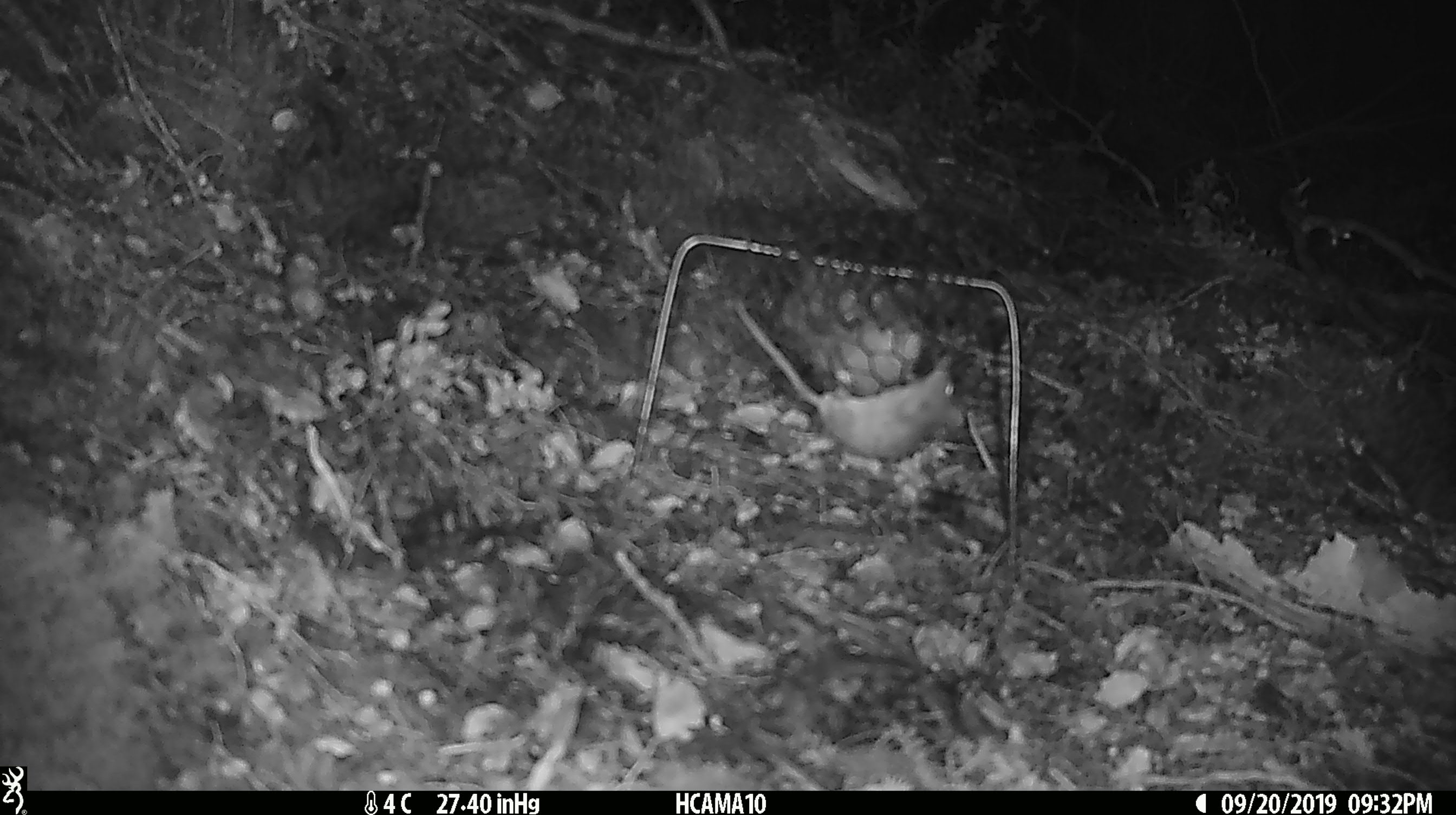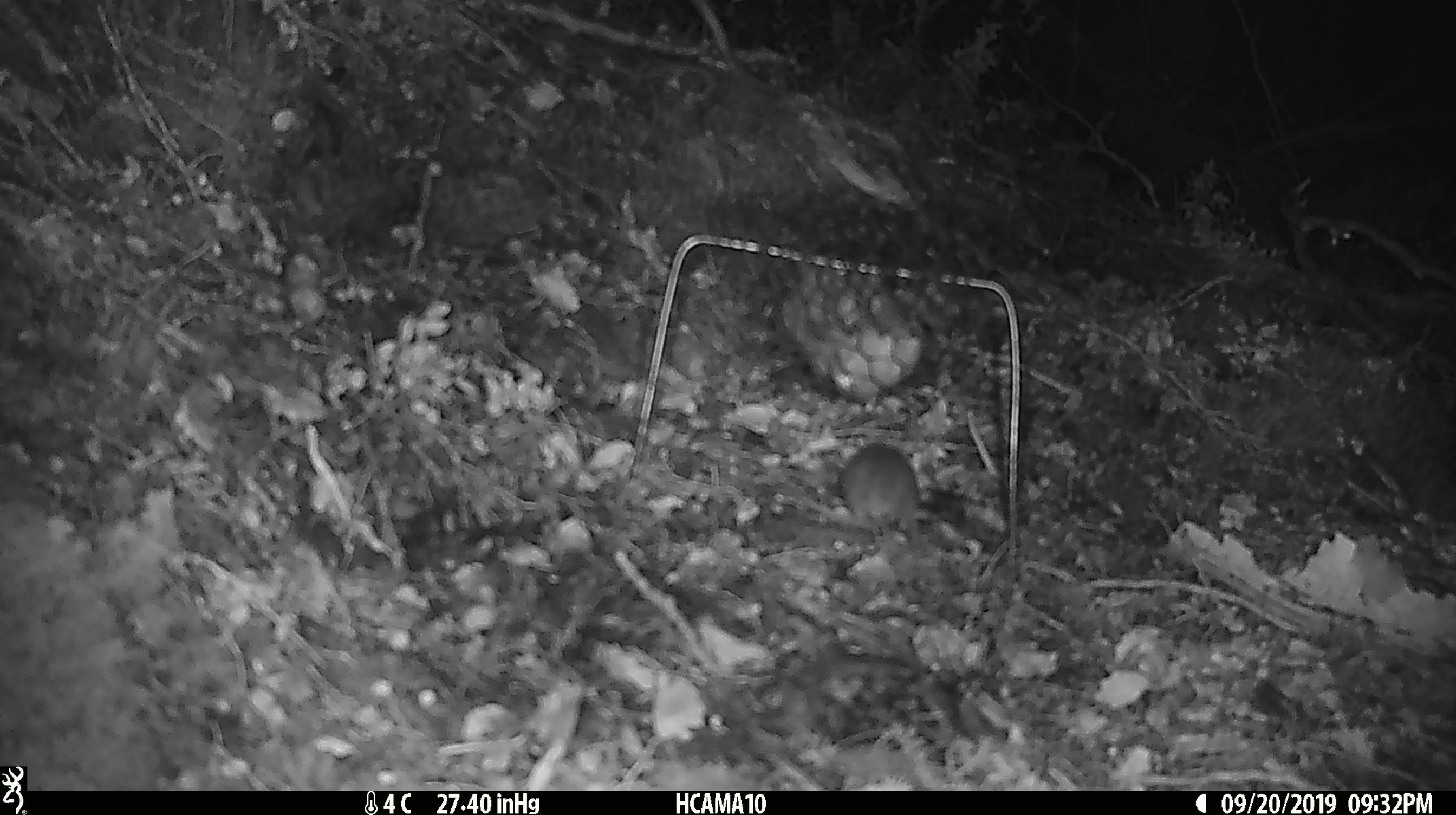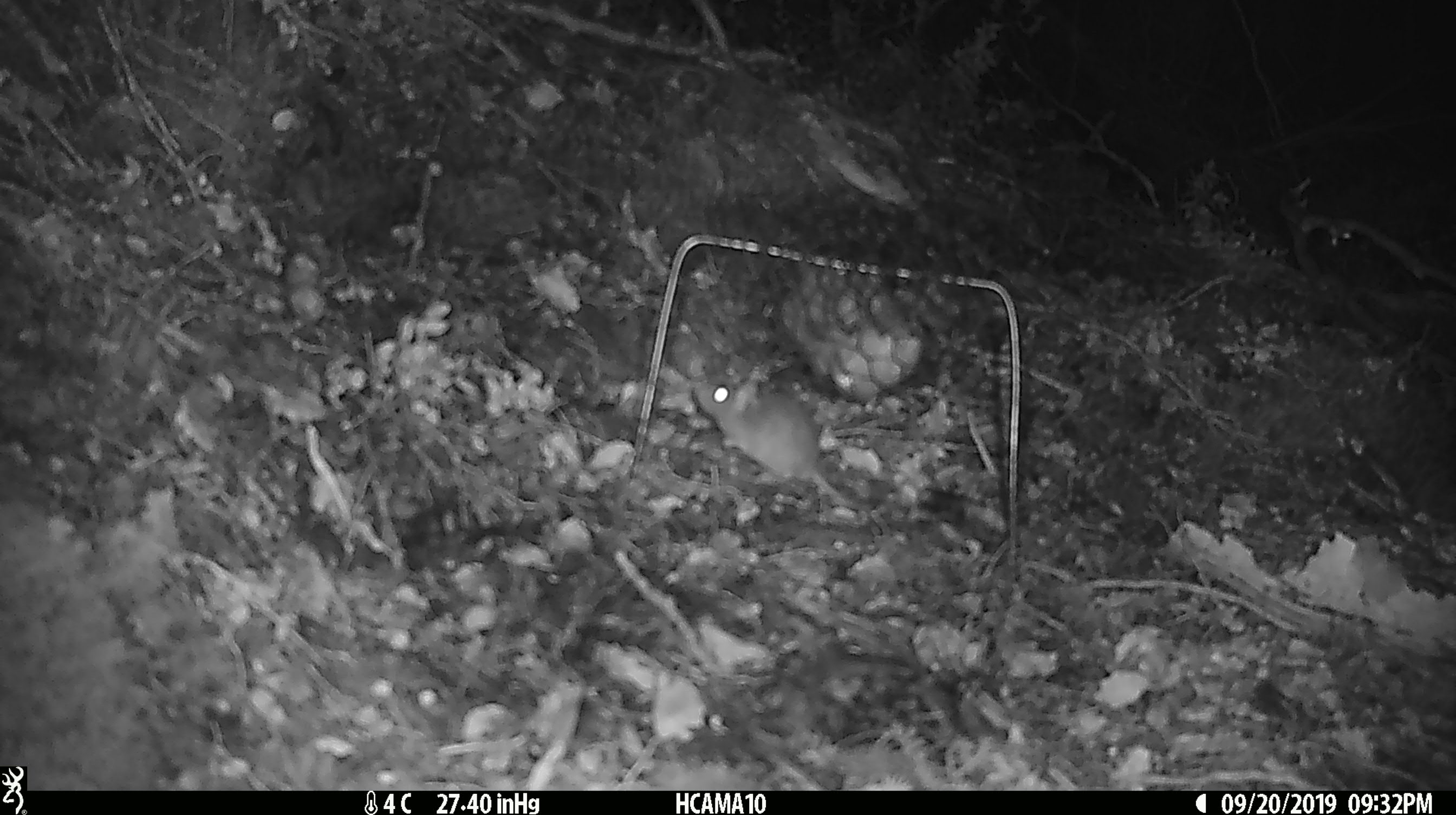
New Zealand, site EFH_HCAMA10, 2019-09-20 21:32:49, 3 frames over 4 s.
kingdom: Animalia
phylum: Chordata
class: Mammalia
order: Rodentia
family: Muridae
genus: Mus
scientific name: Mus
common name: mouse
Mouse (Mus).